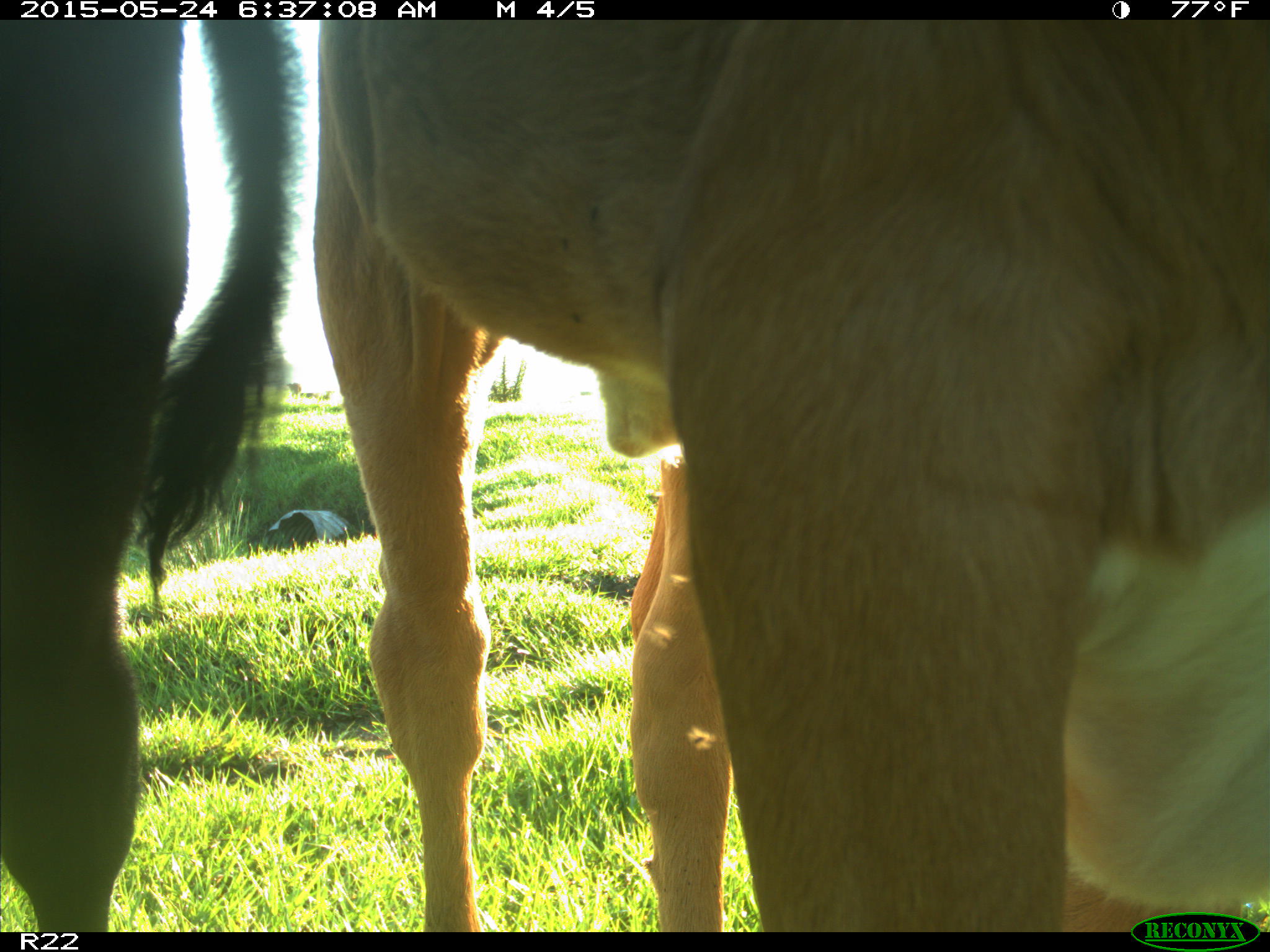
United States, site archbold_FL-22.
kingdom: Animalia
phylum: Chordata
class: Mammalia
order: Artiodactyla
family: Bovidae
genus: Bos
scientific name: Bos taurus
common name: domestic cow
Bos taurus (domestic cow).